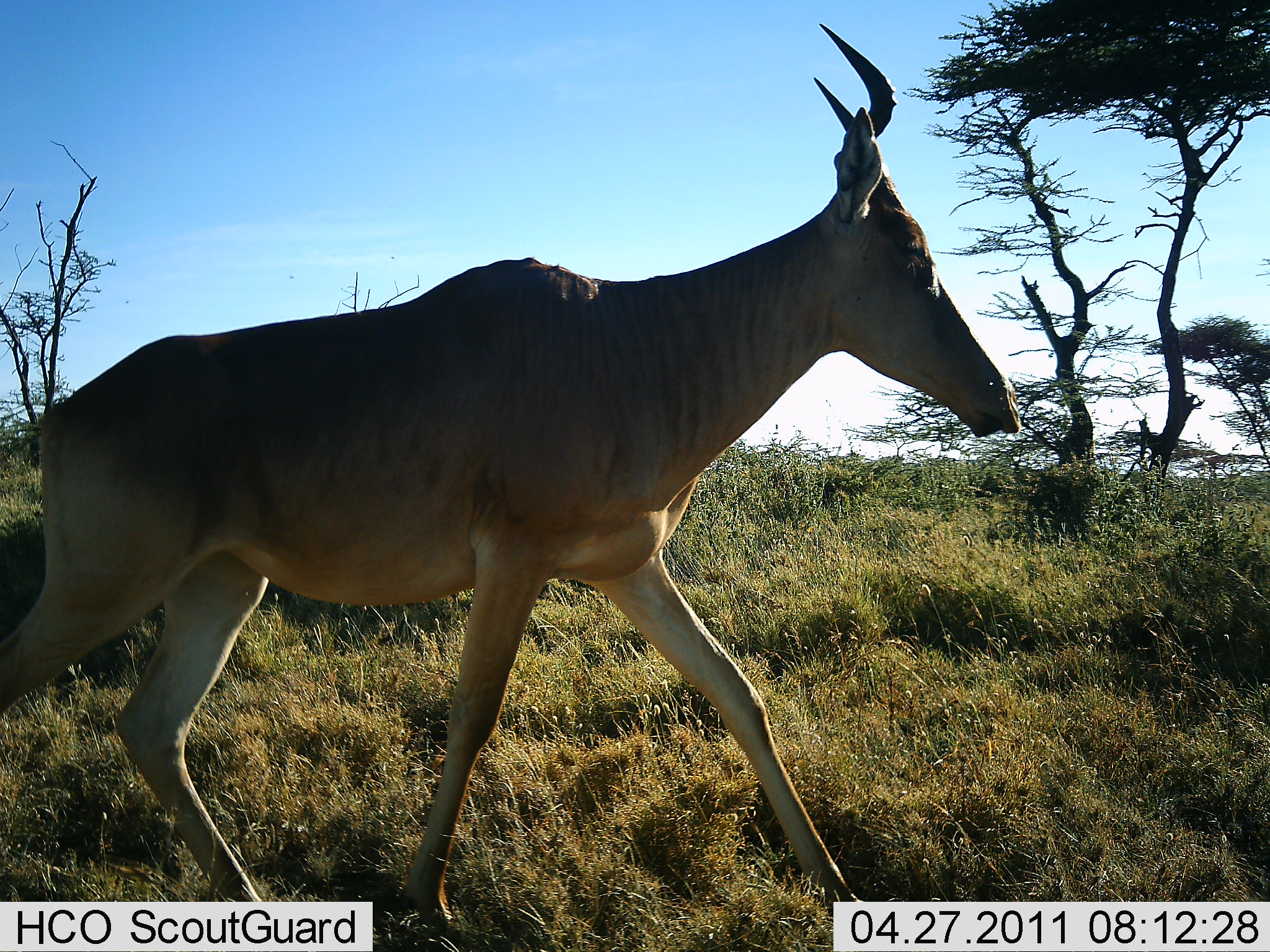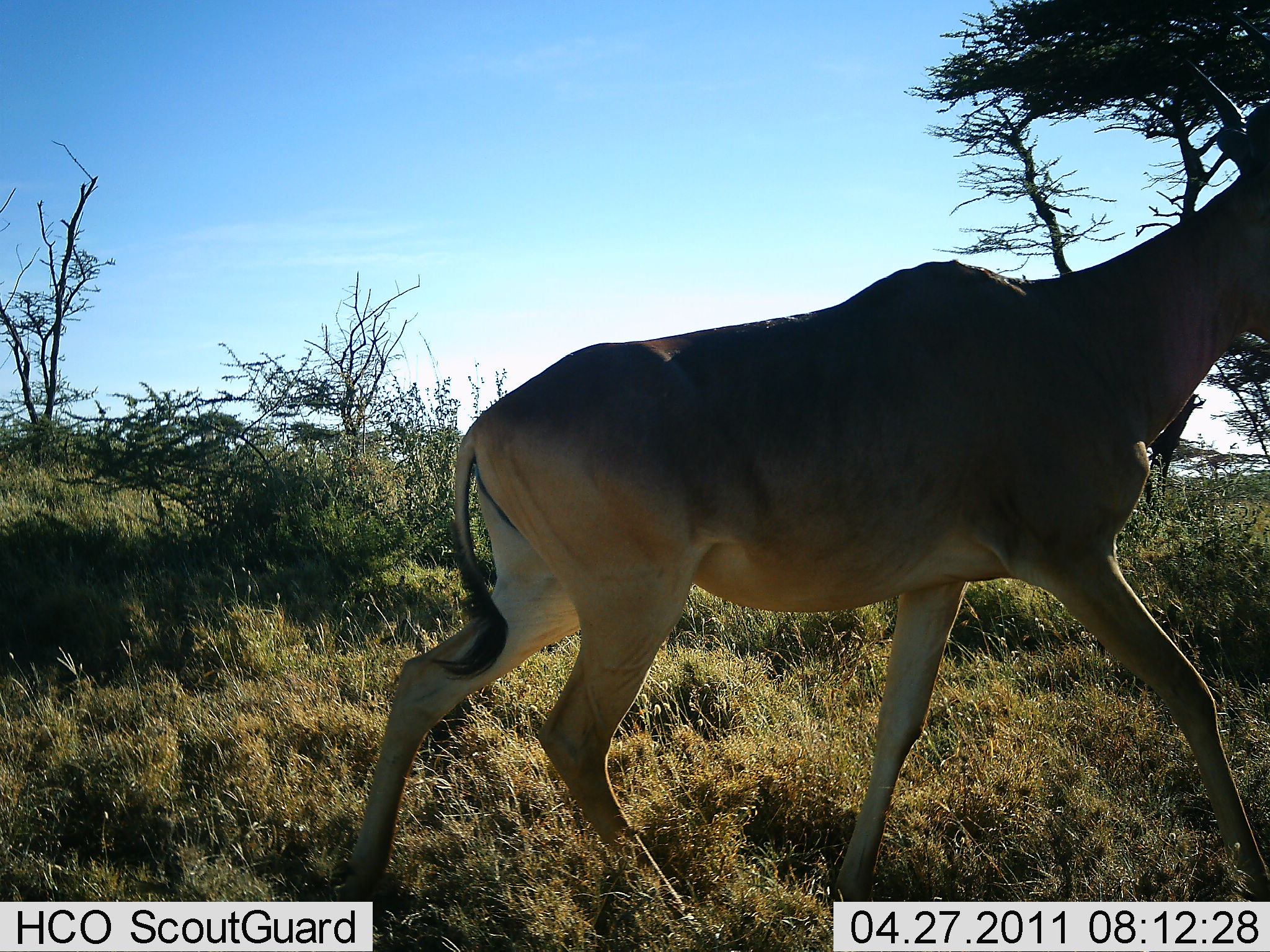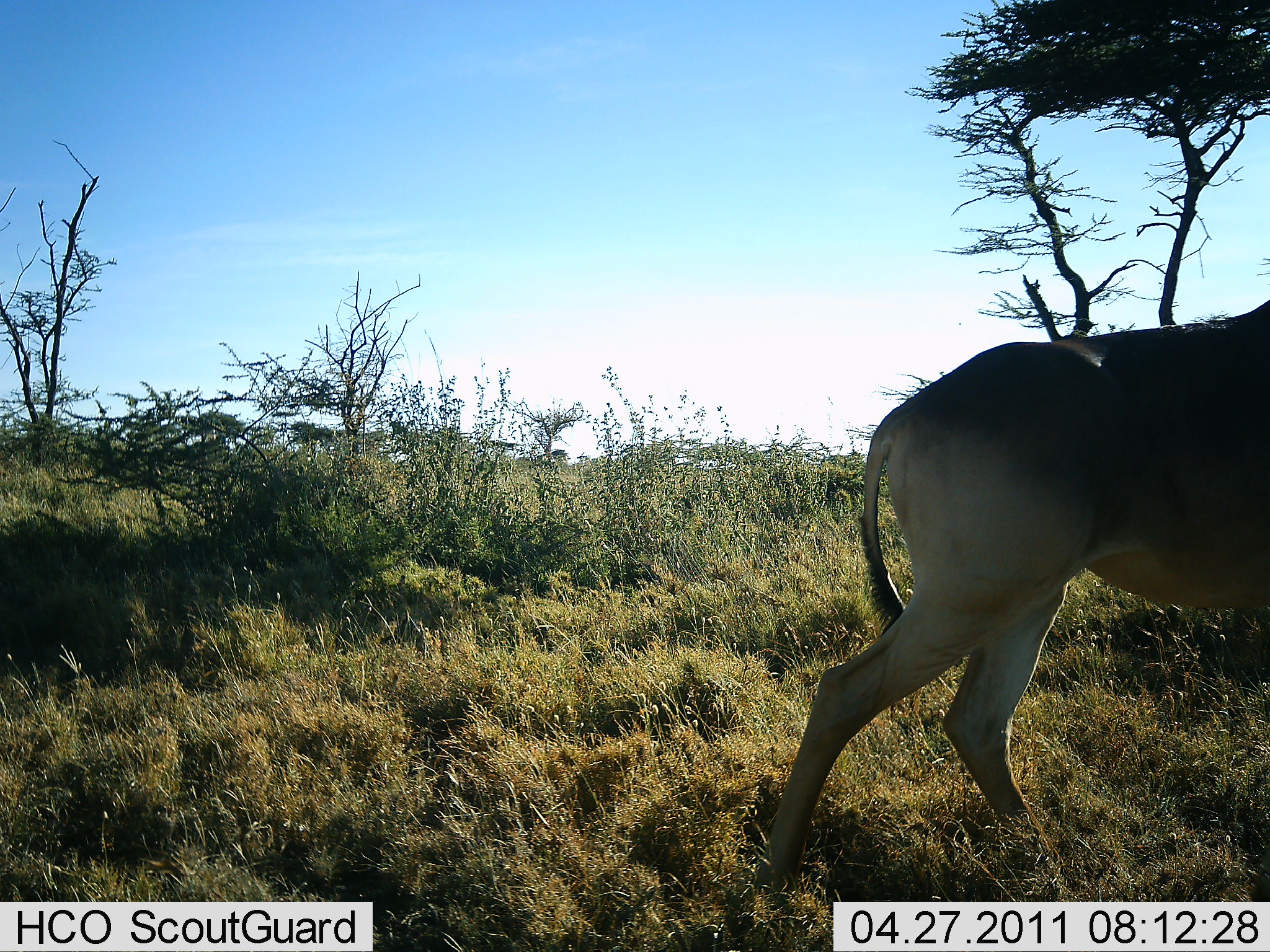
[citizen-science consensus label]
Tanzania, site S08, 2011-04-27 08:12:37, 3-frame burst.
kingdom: Animalia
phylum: Chordata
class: Mammalia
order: Artiodactyla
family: Bovidae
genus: Alcelaphus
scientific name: Alcelaphus buselaphus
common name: hartebeest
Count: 1.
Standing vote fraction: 0%.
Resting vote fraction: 0%.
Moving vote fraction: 100%.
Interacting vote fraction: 0%.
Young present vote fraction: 0%.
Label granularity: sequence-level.